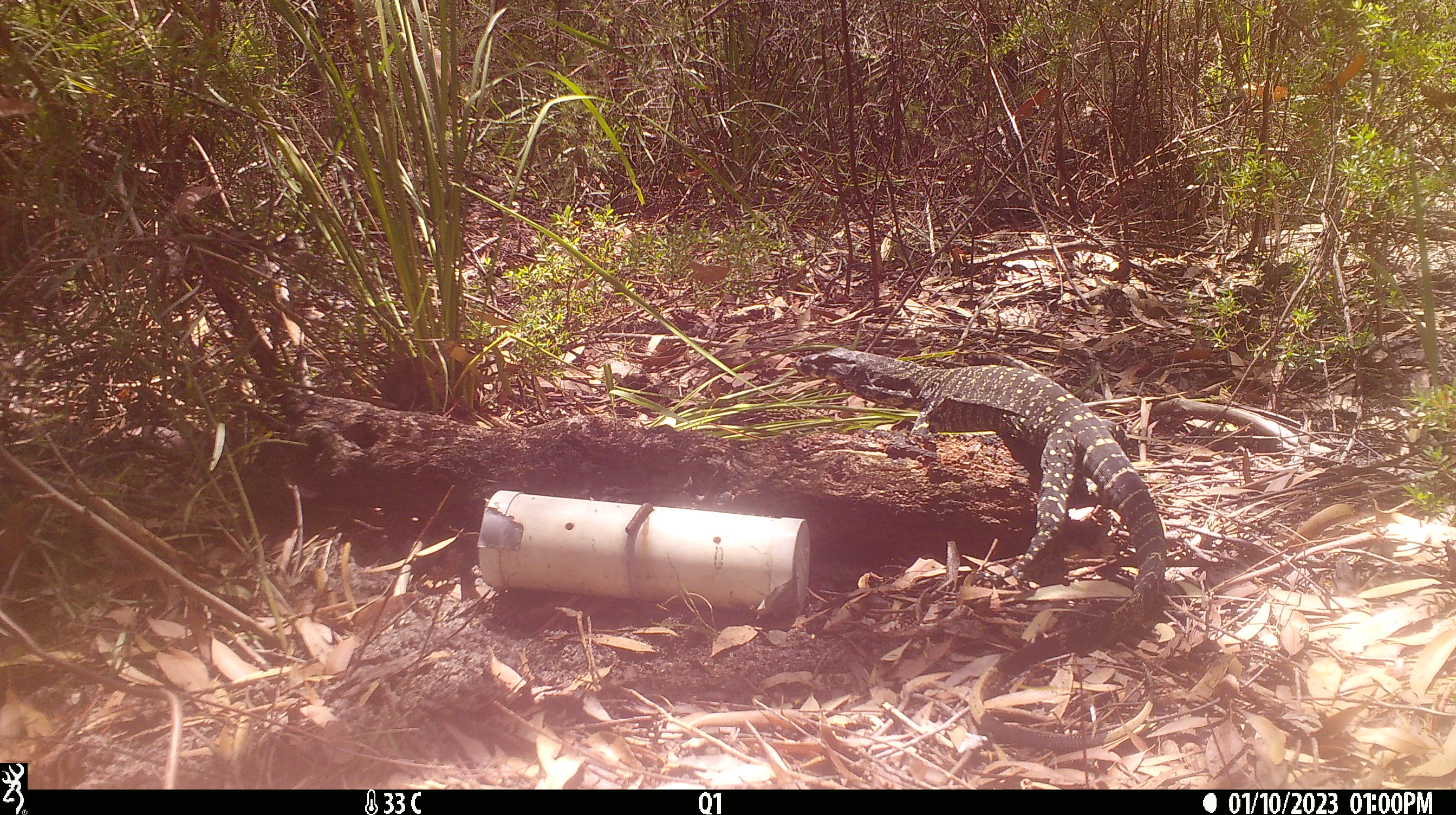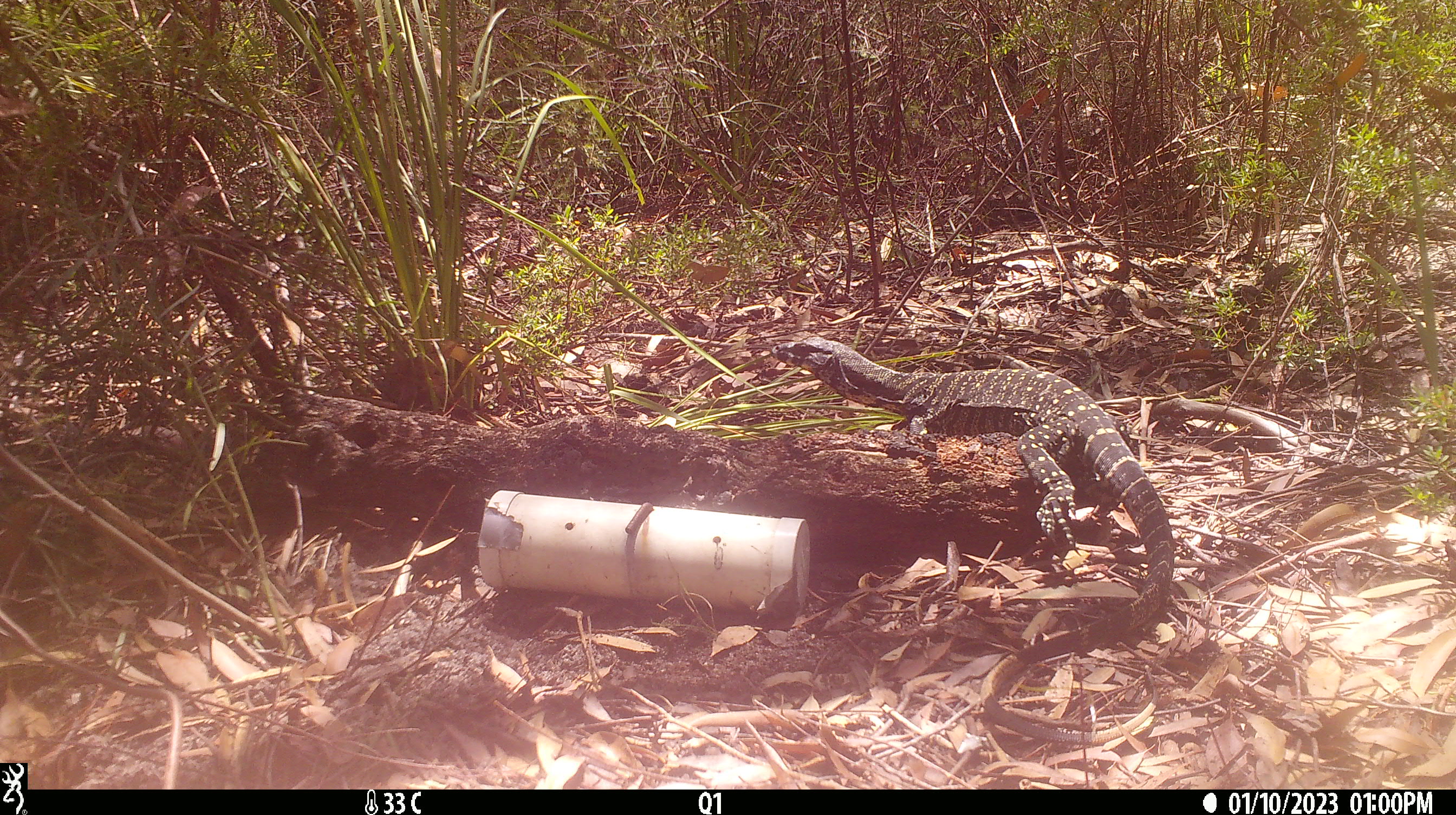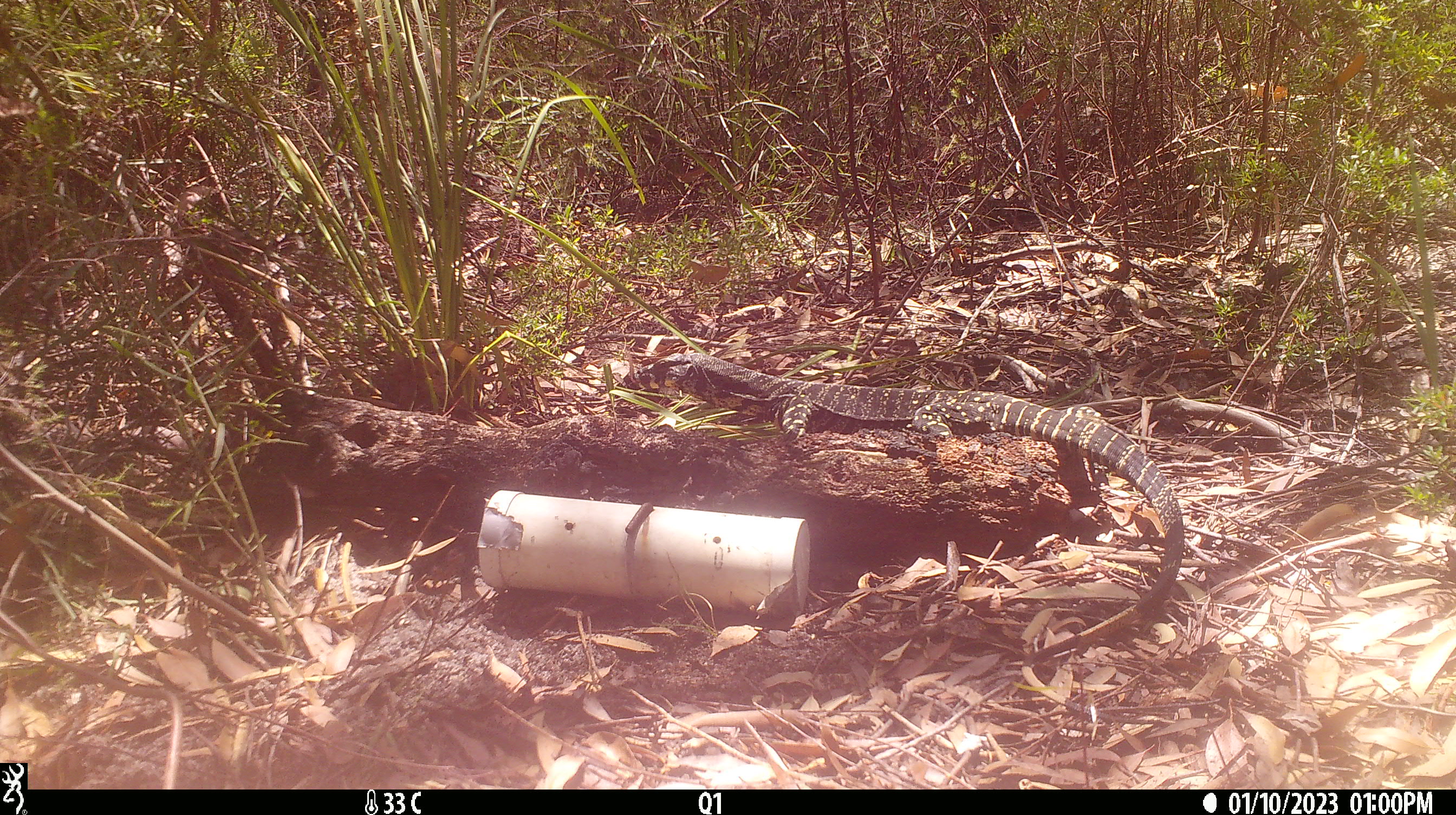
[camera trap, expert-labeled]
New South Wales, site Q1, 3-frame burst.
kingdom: Animalia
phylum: Chordata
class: Reptilia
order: Squamata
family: Varanidae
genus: Varanus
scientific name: Varanus varius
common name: lace monitor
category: goanna